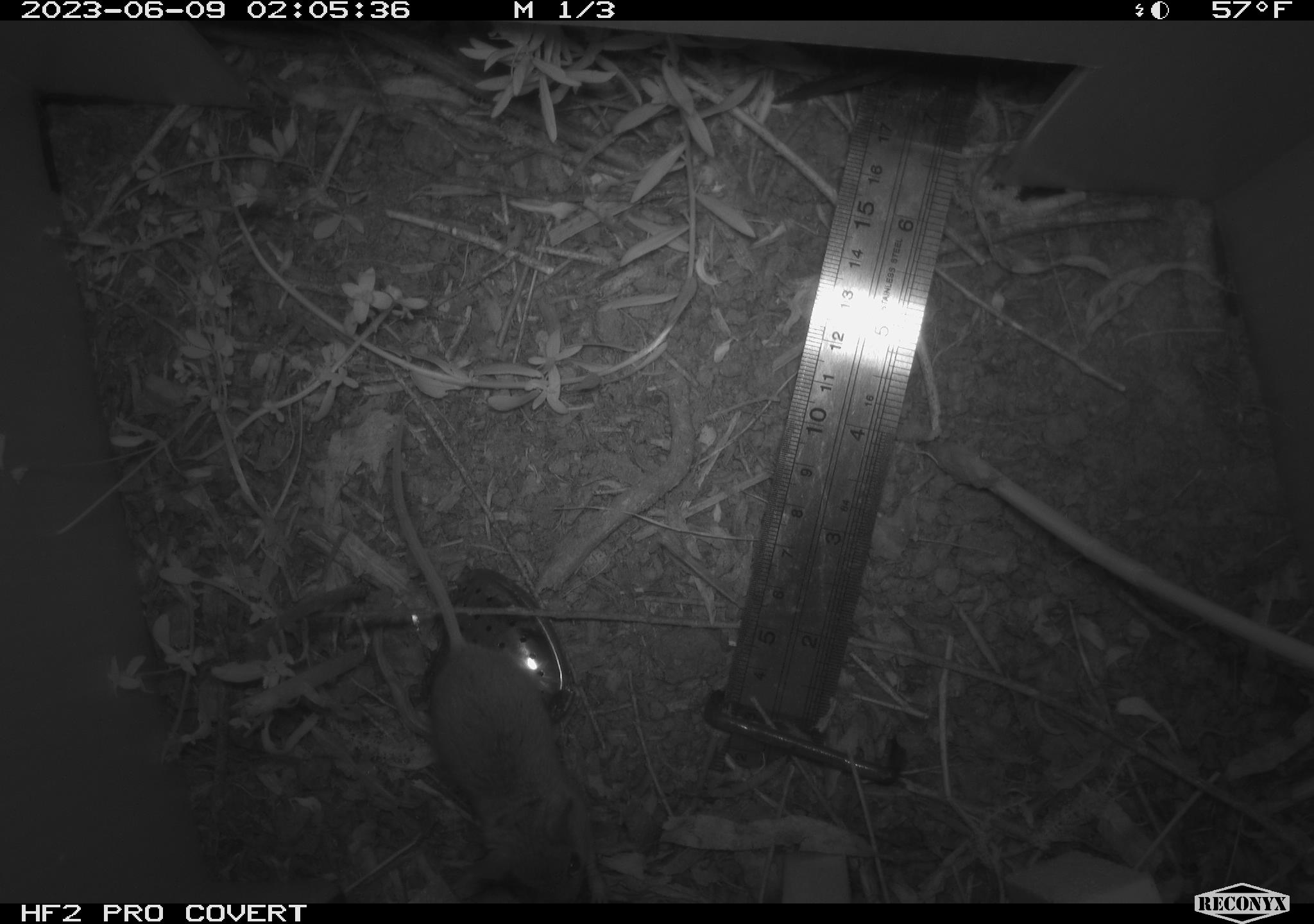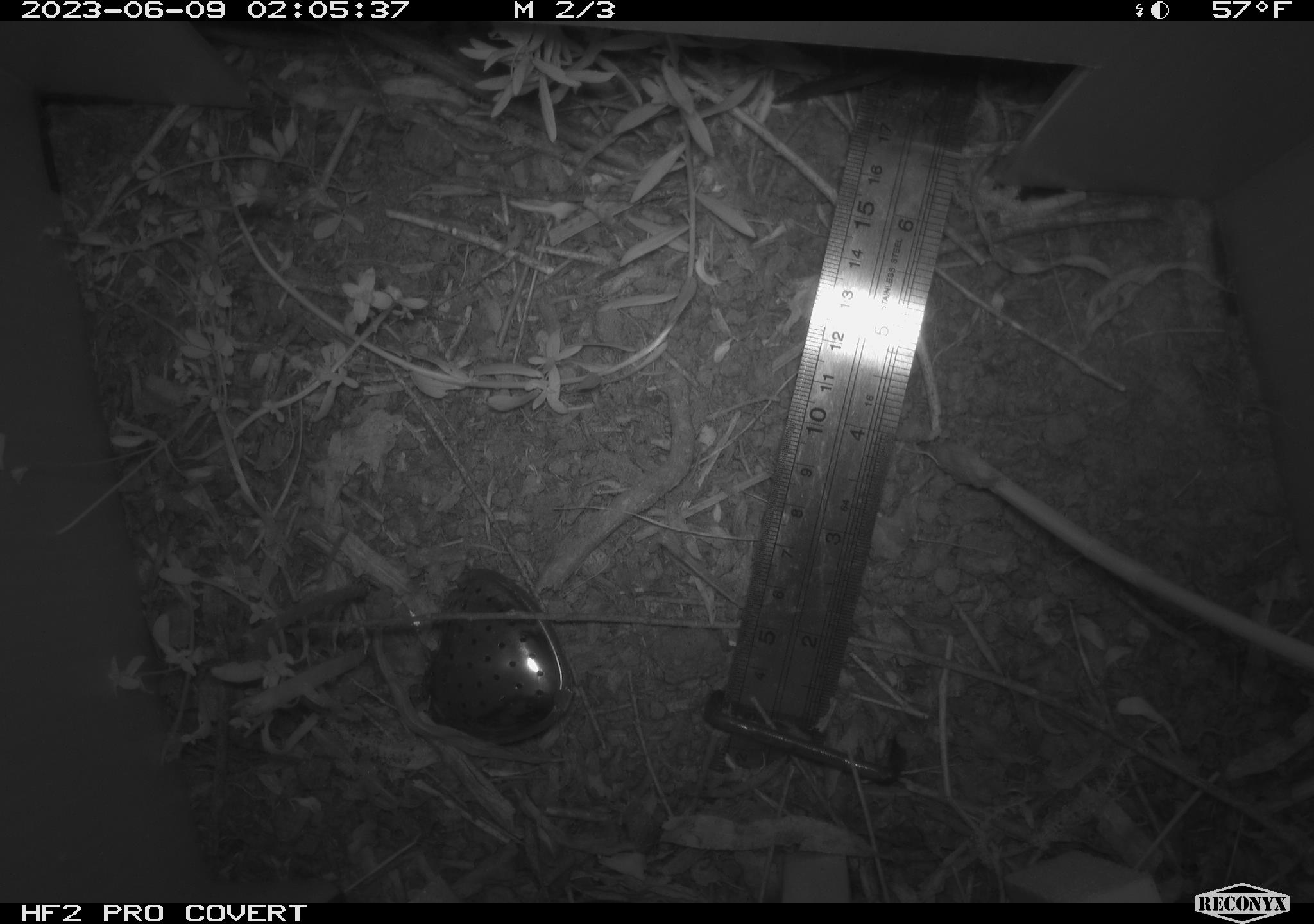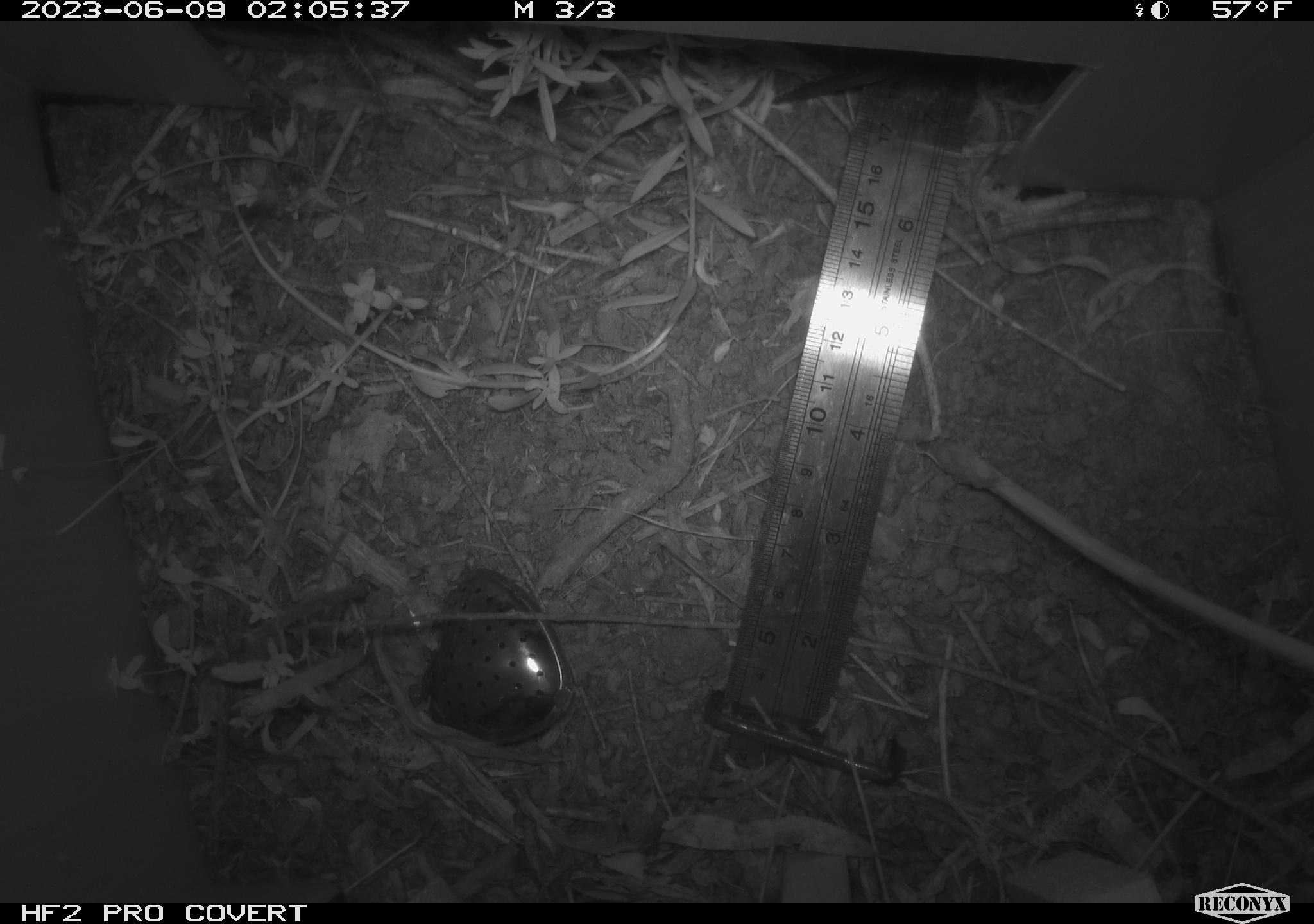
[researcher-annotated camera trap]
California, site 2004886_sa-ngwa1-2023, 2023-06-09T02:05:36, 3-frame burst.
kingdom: Animalia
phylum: Chordata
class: Mammalia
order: Rodentia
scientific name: Rodentia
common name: mouse species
Mouse species (Rodentia).